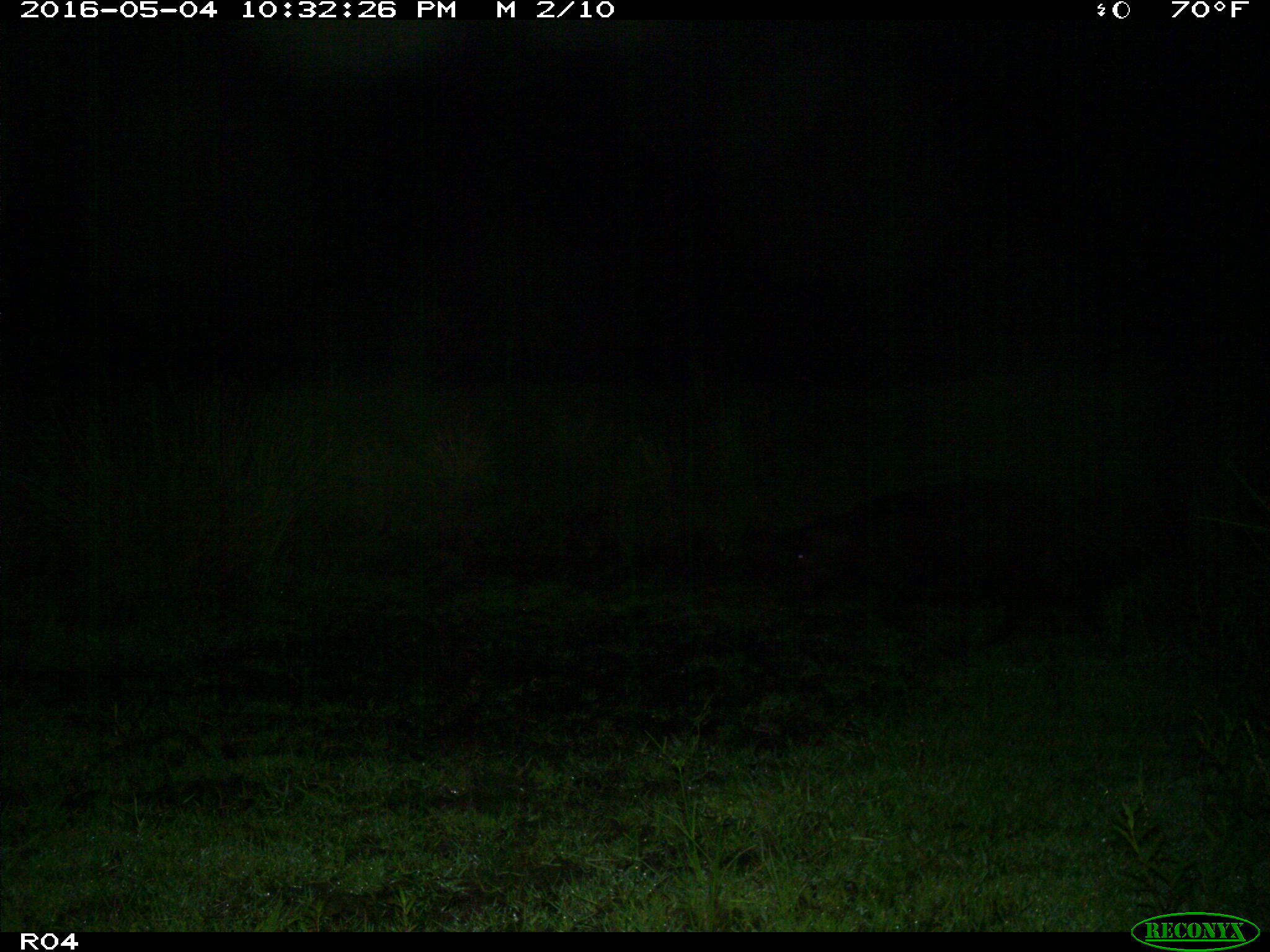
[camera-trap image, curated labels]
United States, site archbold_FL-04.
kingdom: Animalia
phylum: Chordata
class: Mammalia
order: Artiodactyla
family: Suidae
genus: Sus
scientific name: Sus scrofa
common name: wild boar